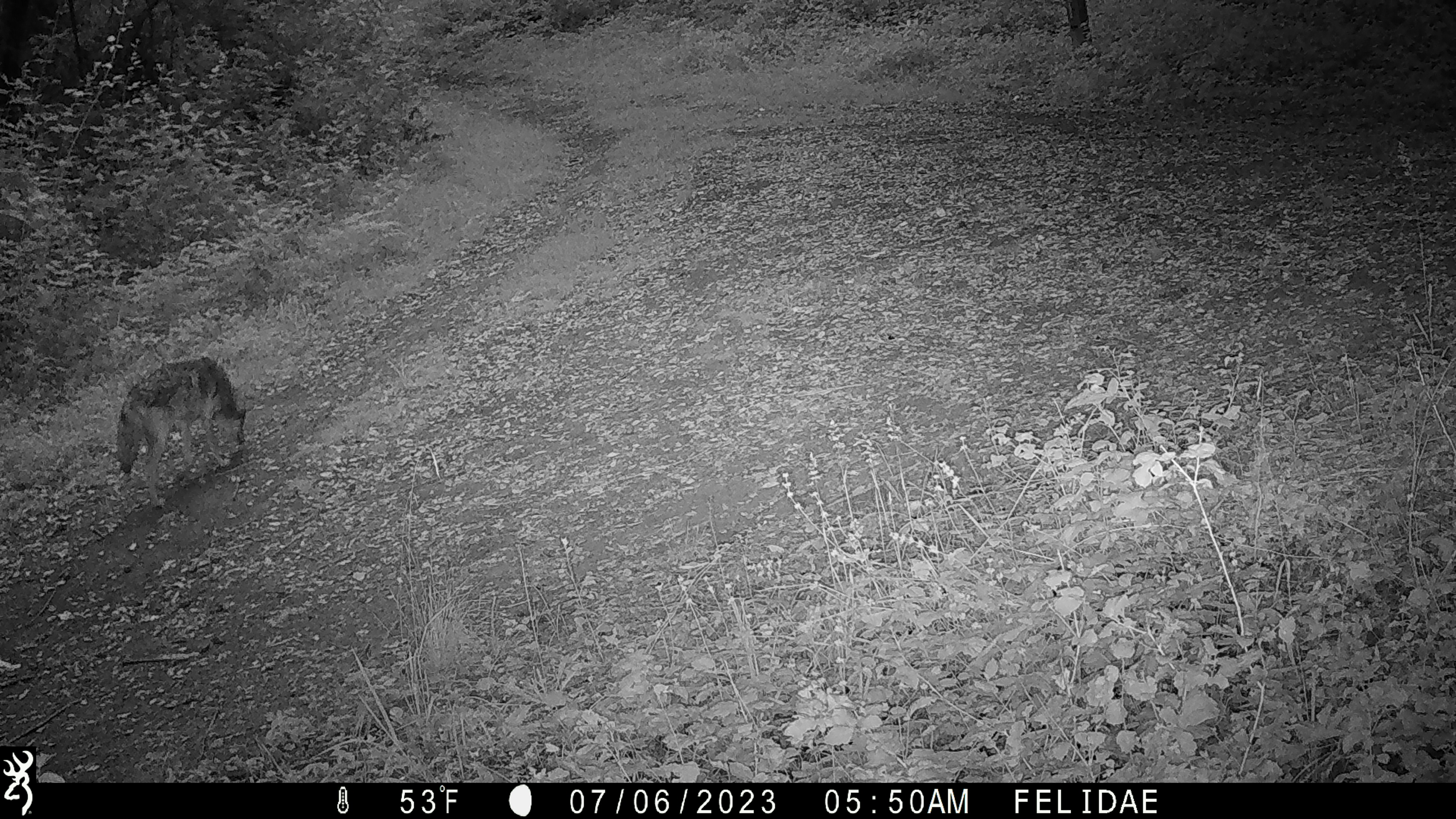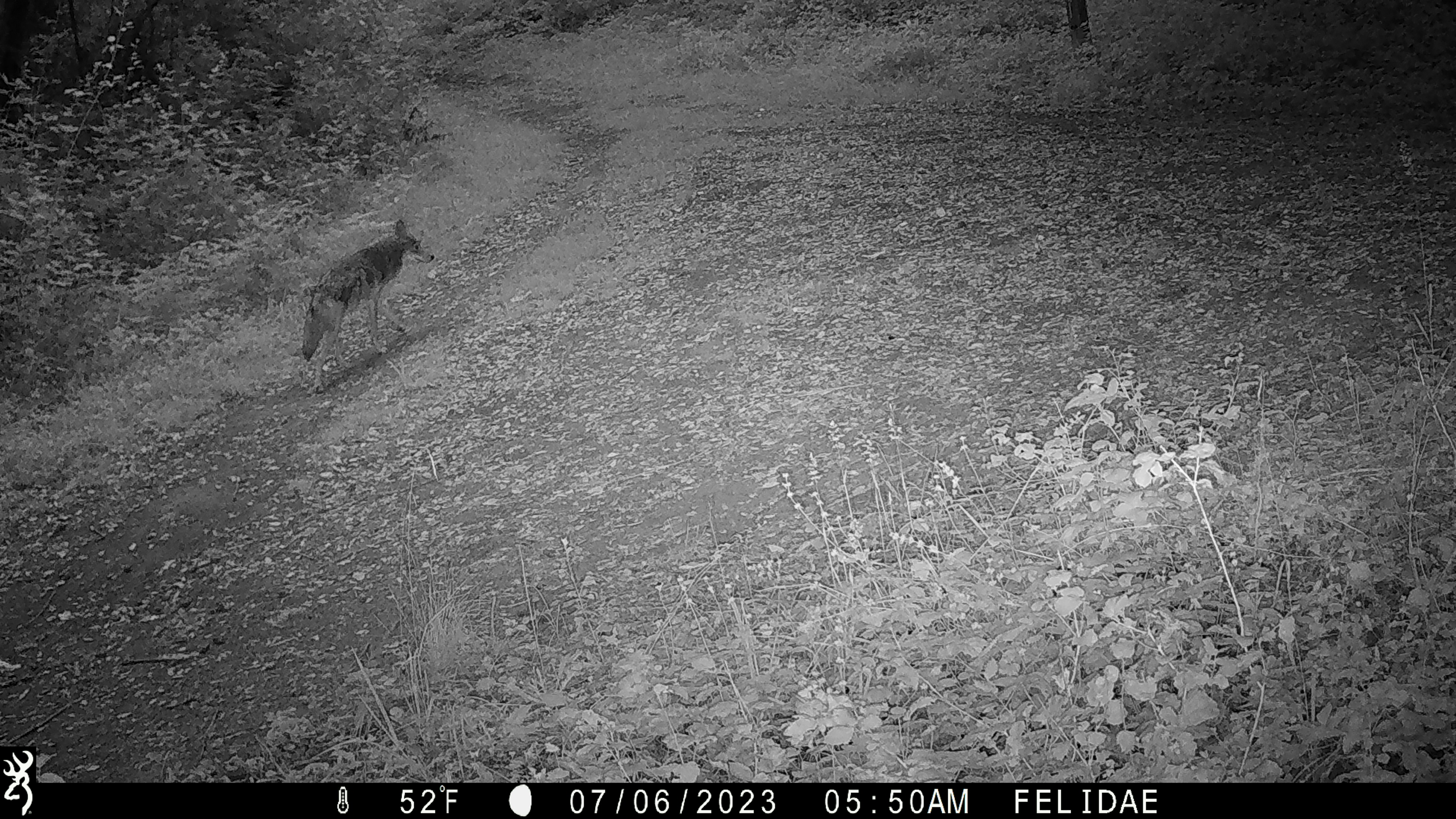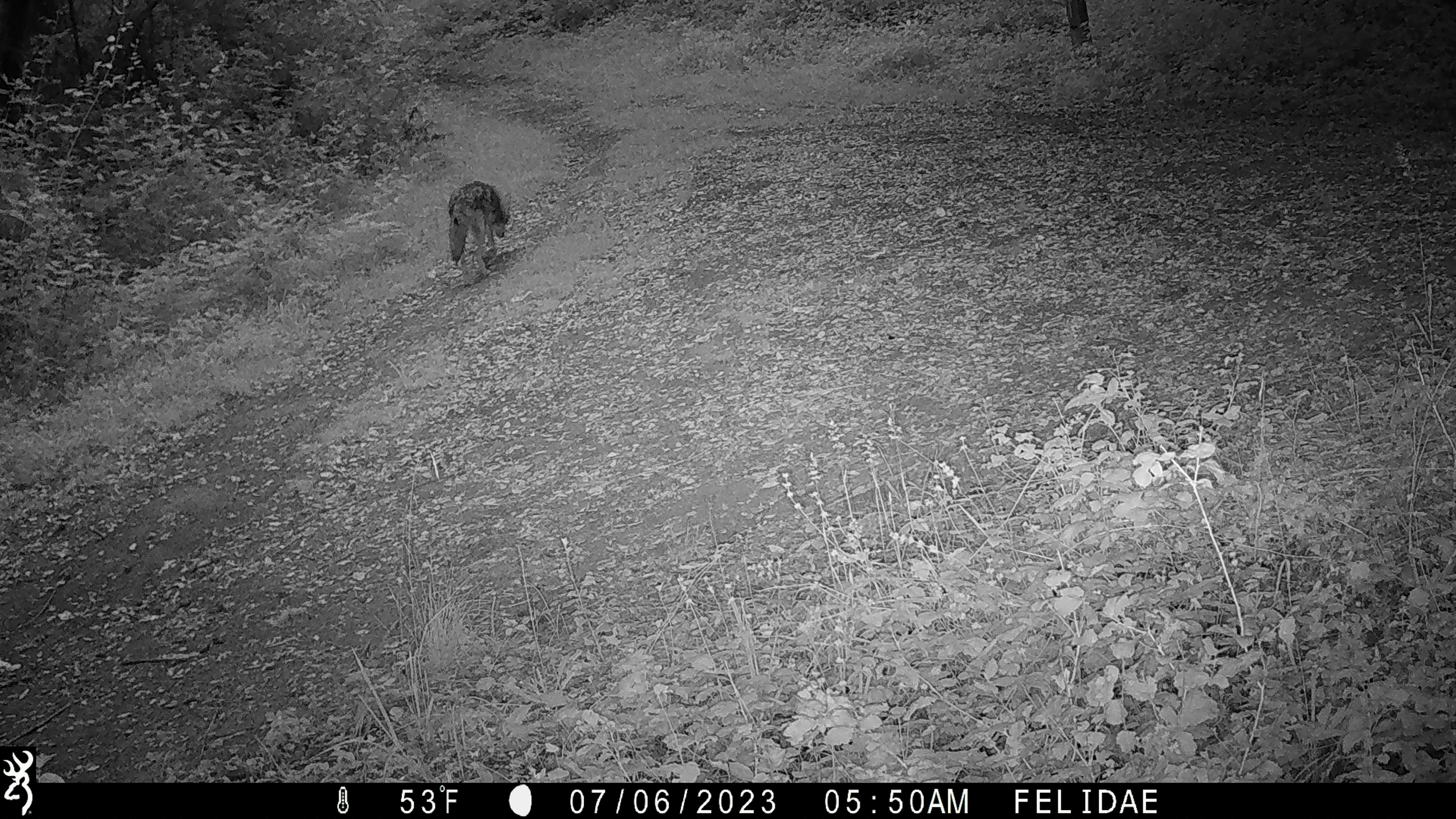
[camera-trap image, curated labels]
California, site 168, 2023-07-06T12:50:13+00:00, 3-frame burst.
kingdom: Animalia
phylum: Chordata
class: Mammalia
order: Carnivora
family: Canidae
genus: Canis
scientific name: Canis latrans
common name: coyote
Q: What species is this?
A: Coyote (Canis latrans).